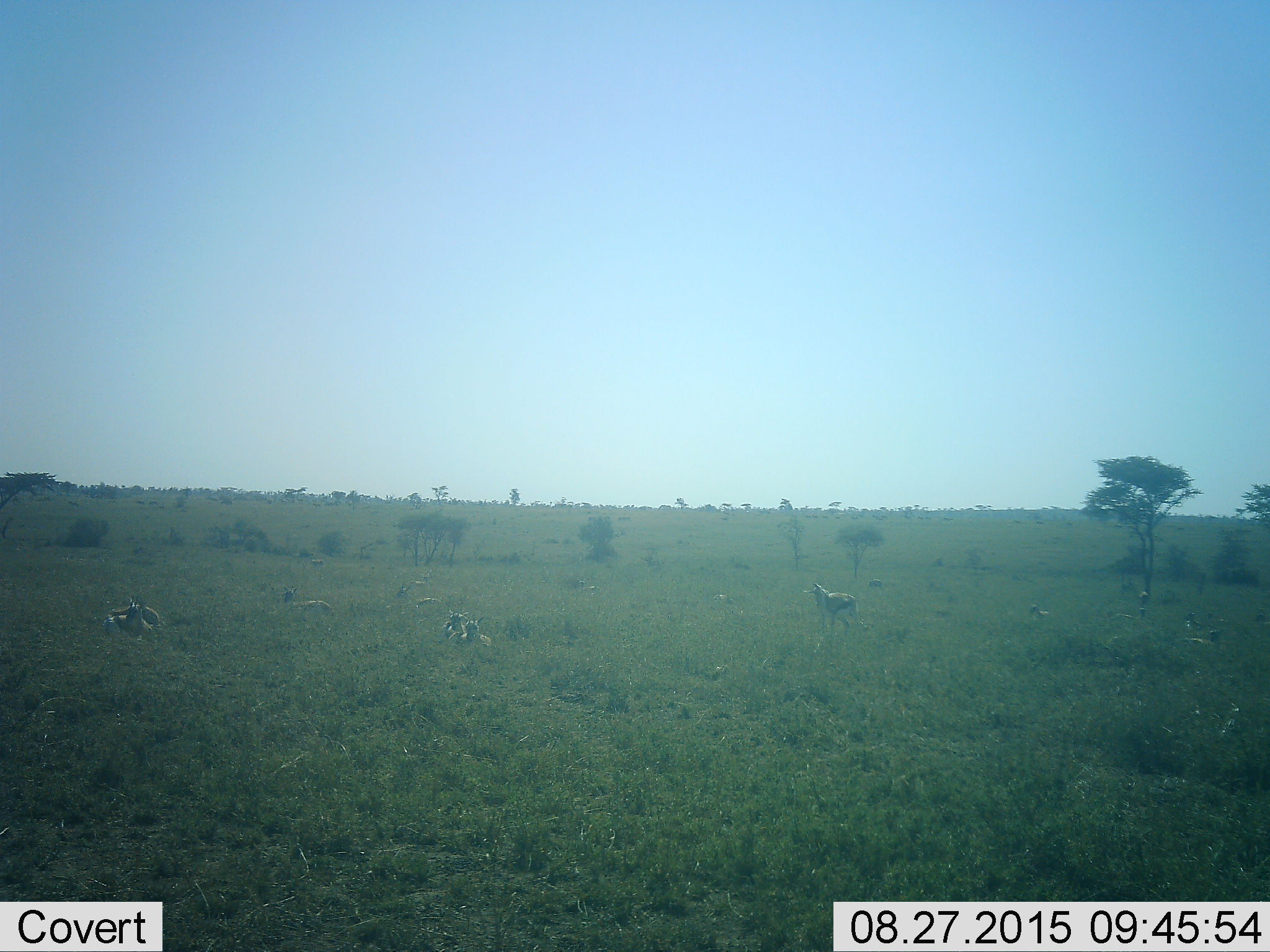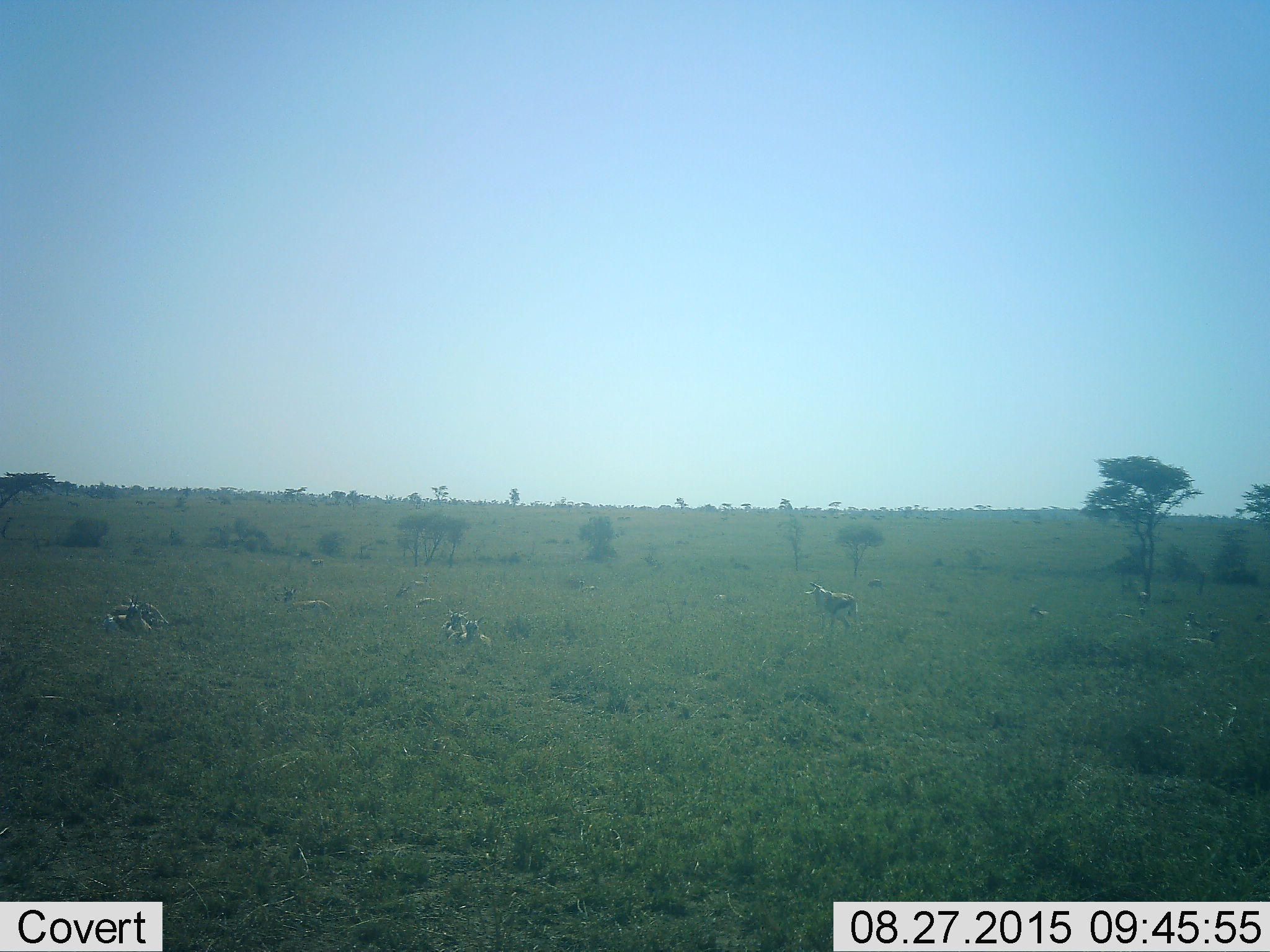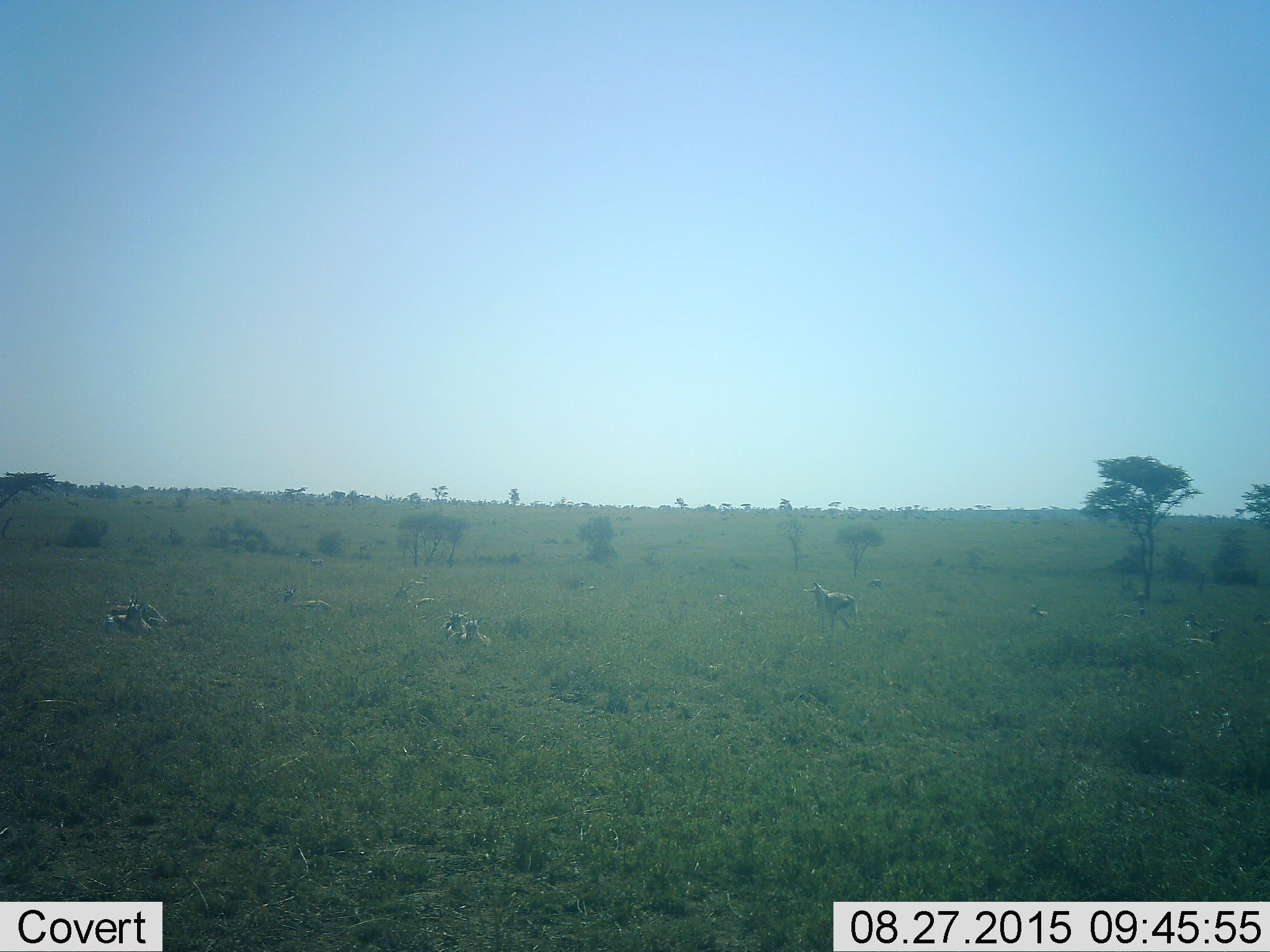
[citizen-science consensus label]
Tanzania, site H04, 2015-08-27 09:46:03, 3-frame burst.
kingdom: Animalia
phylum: Chordata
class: Mammalia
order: Artiodactyla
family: Bovidae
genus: Eudorcas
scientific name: Eudorcas thomsonii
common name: thomson's gazelle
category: gazellethomsons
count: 11-50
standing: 70%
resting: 90%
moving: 0%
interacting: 0%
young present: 10%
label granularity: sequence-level